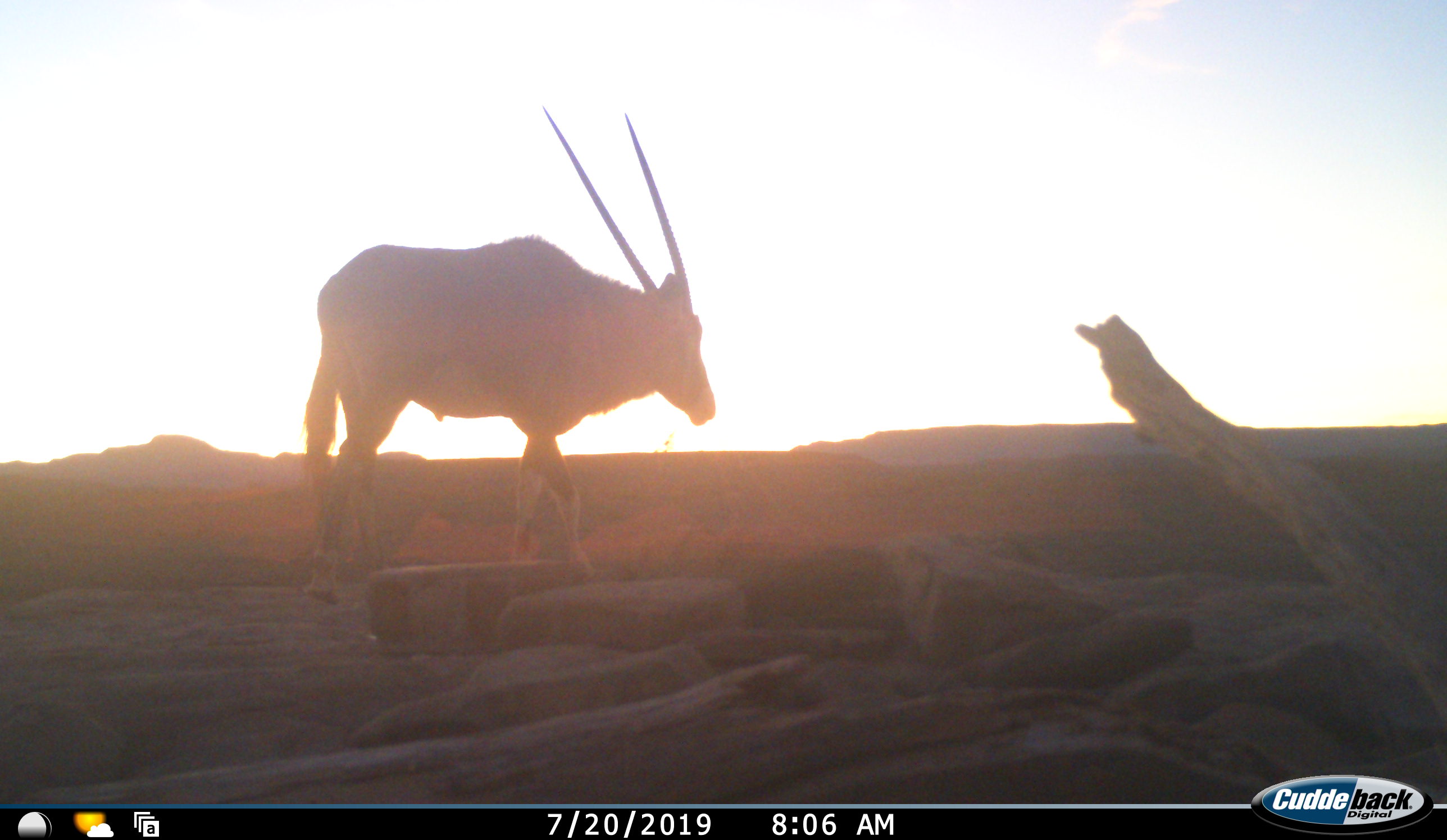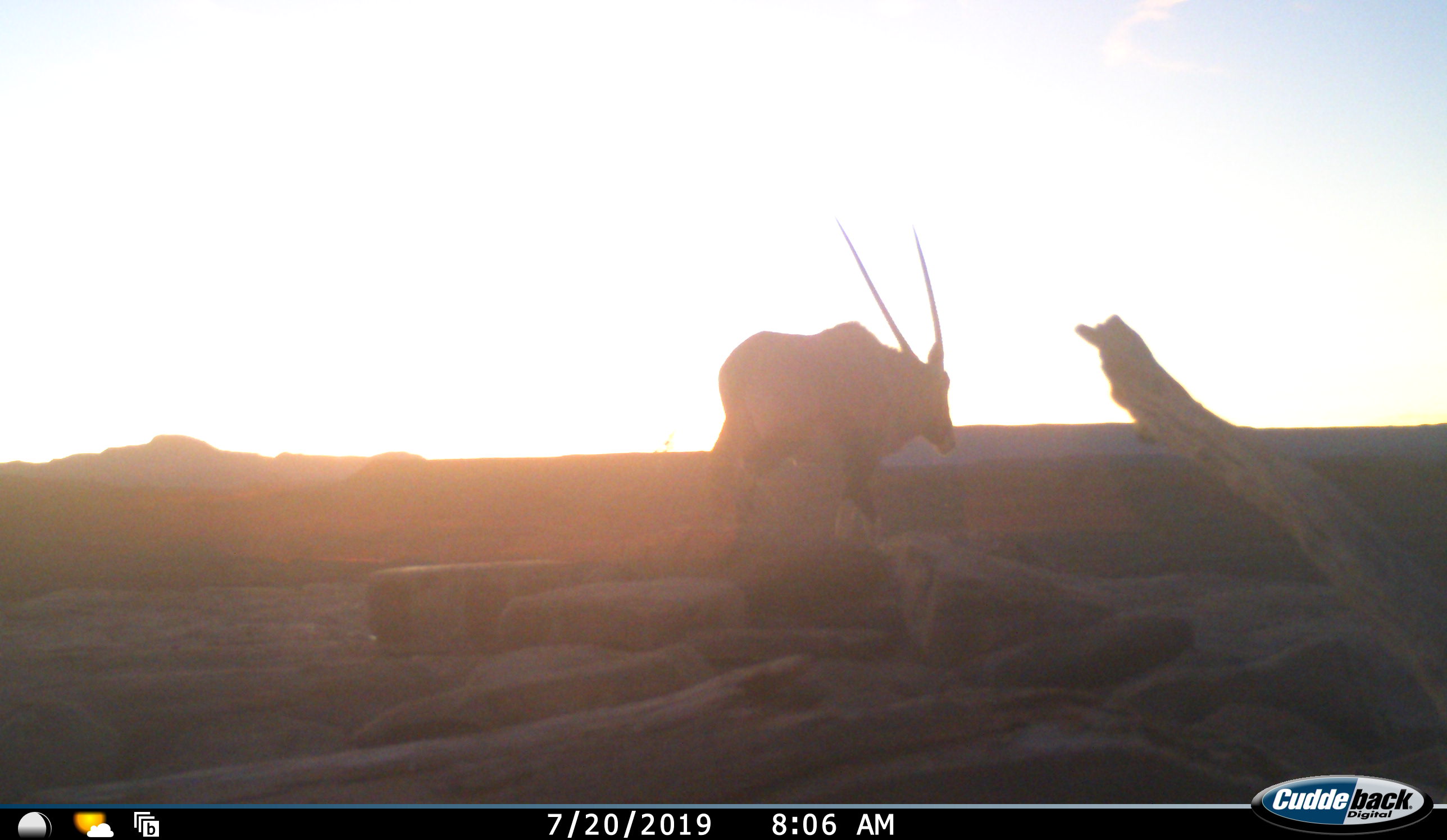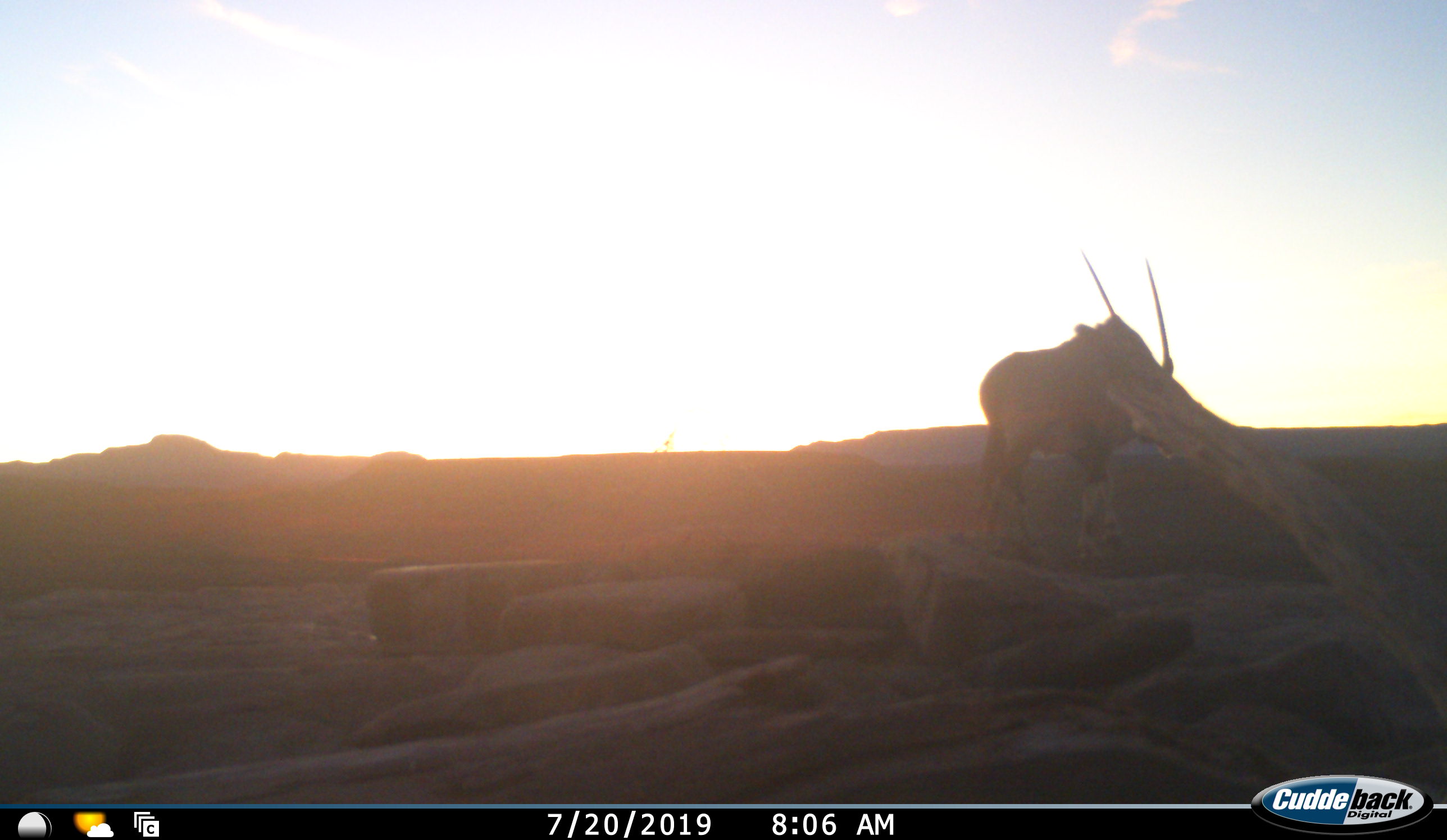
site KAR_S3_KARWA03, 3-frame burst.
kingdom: Animalia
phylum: Chordata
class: Mammalia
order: Artiodactyla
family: Bovidae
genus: Oryx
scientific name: Oryx gazella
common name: gemsbok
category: oryx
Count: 1.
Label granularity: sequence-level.